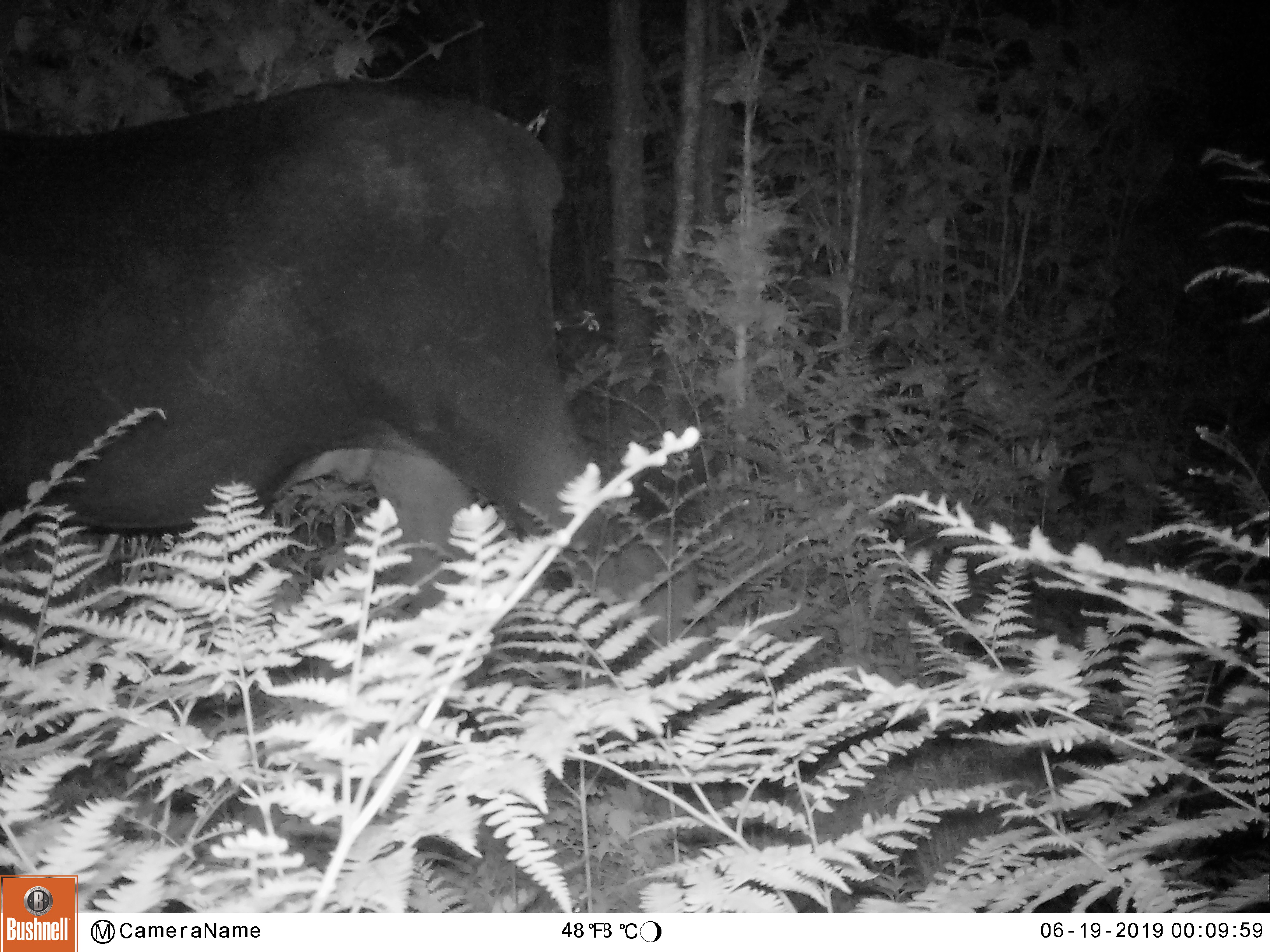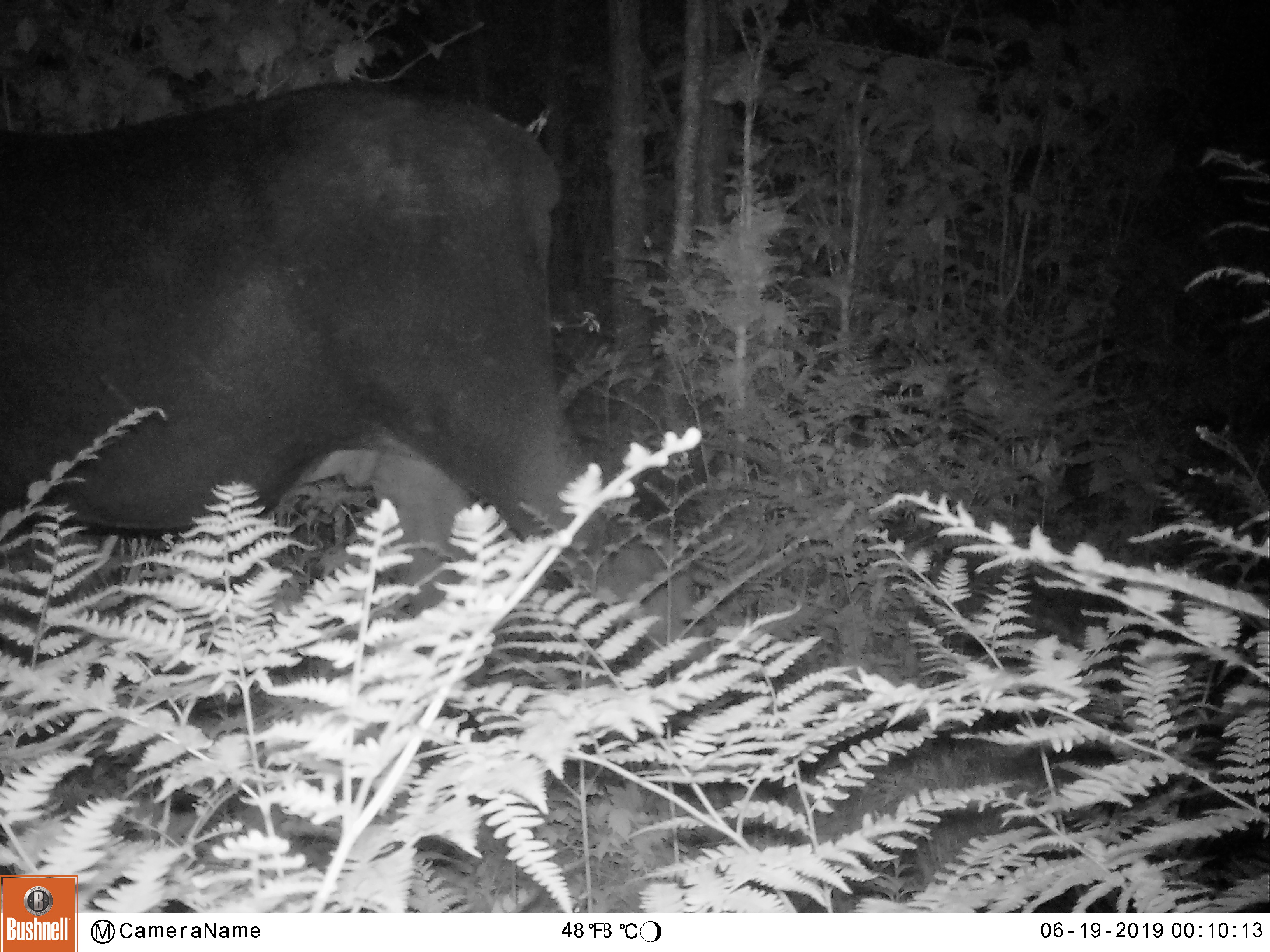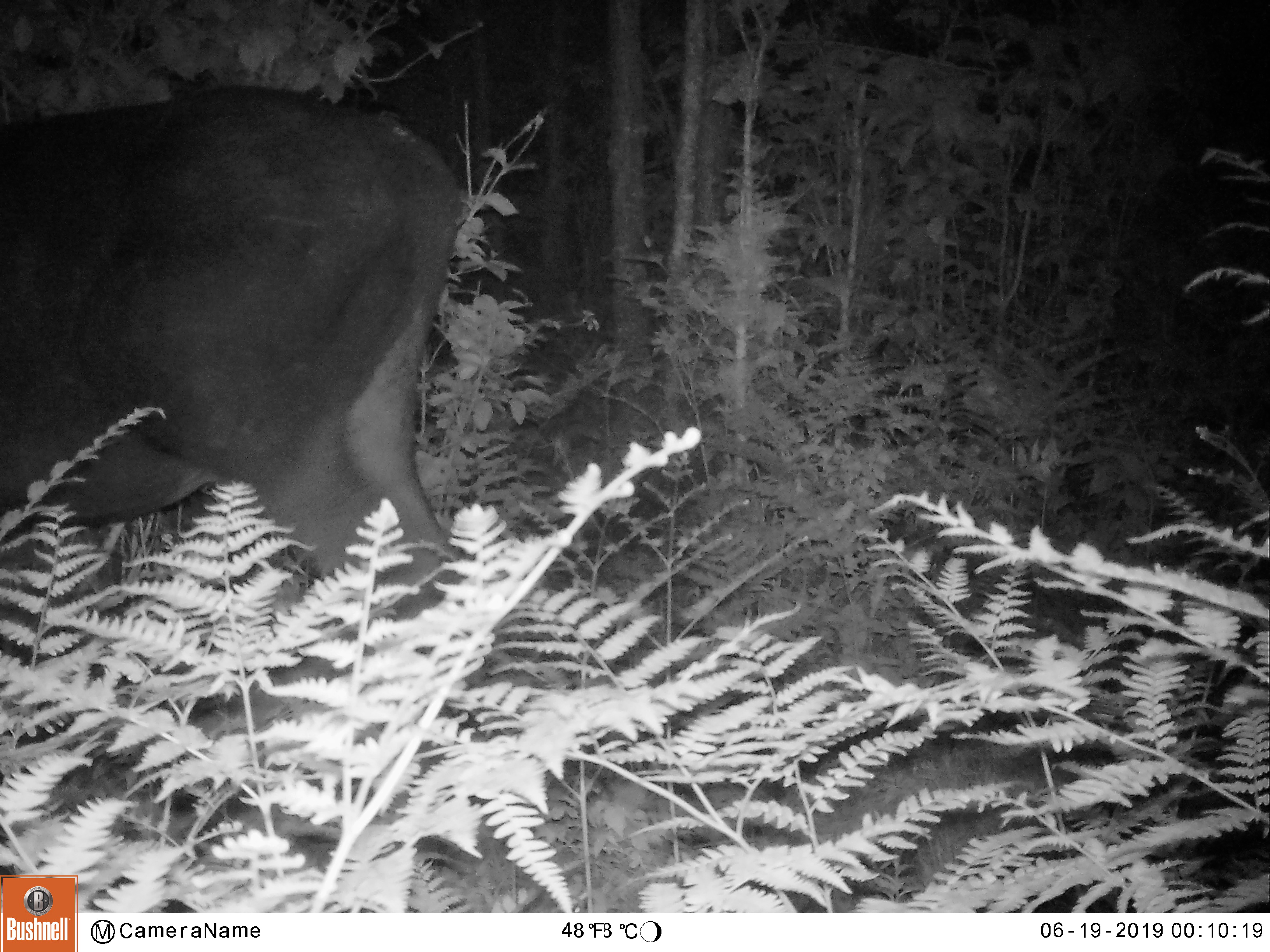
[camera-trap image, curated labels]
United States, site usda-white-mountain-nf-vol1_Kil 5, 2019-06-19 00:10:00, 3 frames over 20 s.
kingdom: Animalia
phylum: Chordata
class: Mammalia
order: Artiodactyla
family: Cervidae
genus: Alces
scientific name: Alces alces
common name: moose